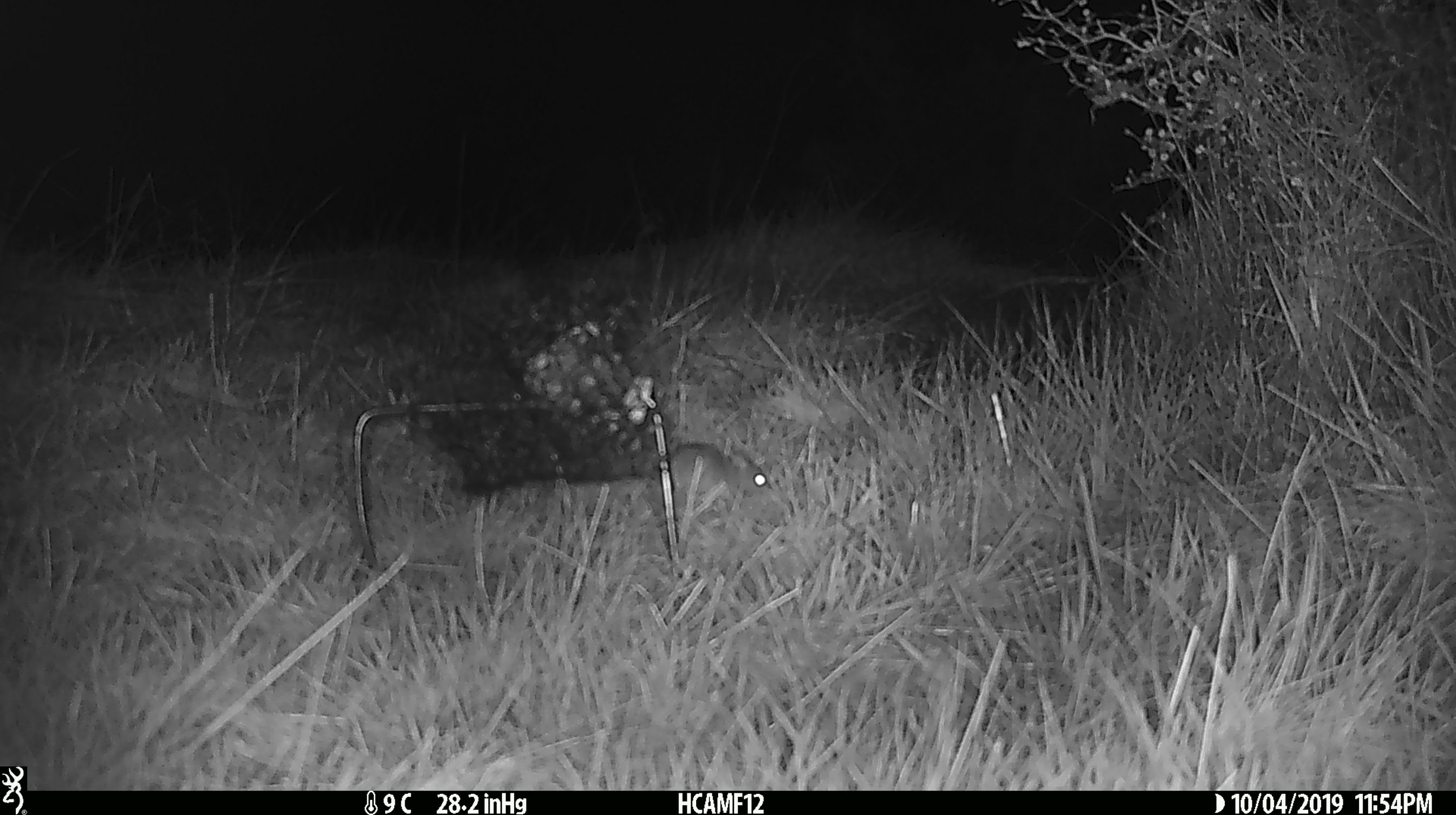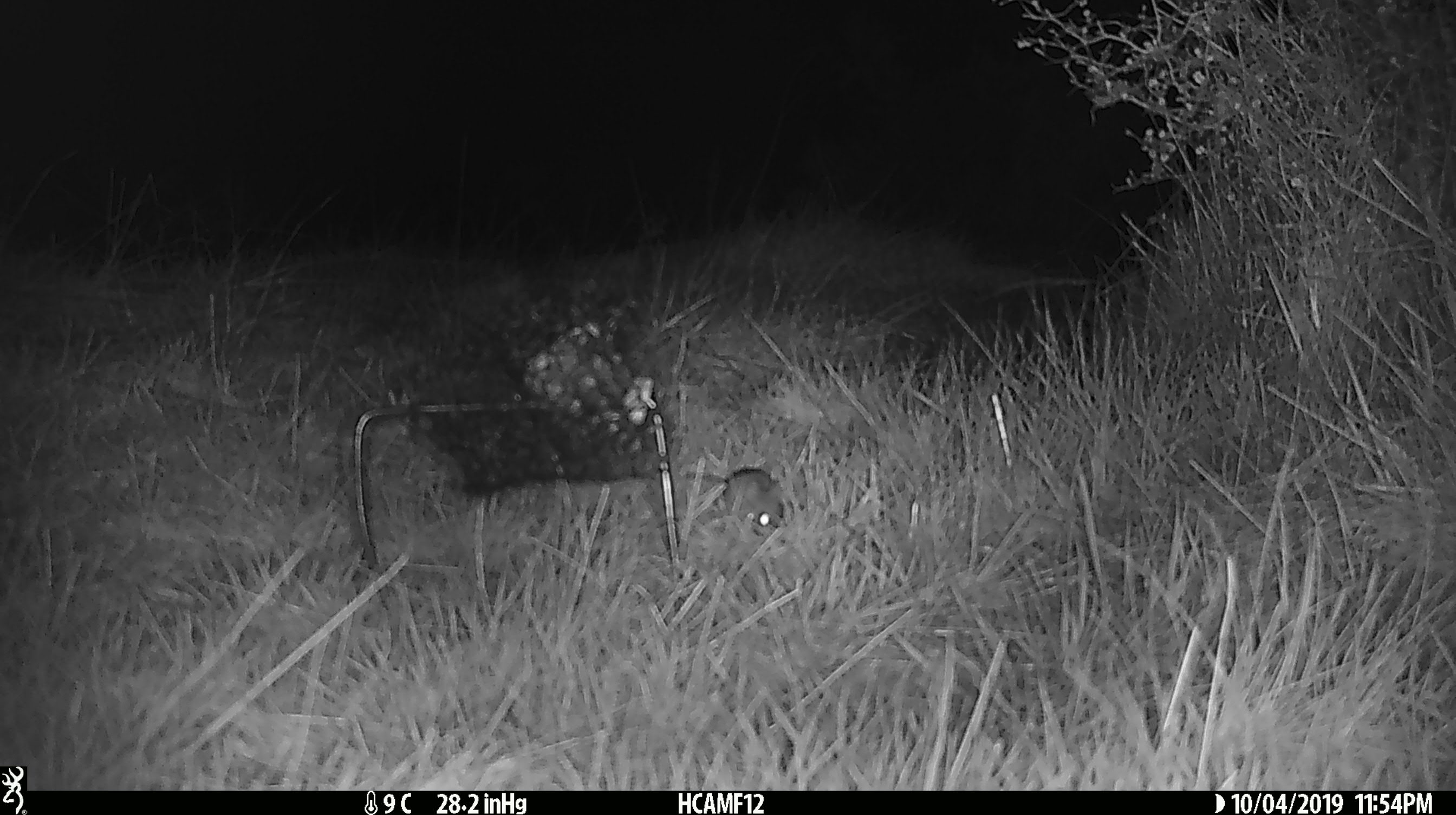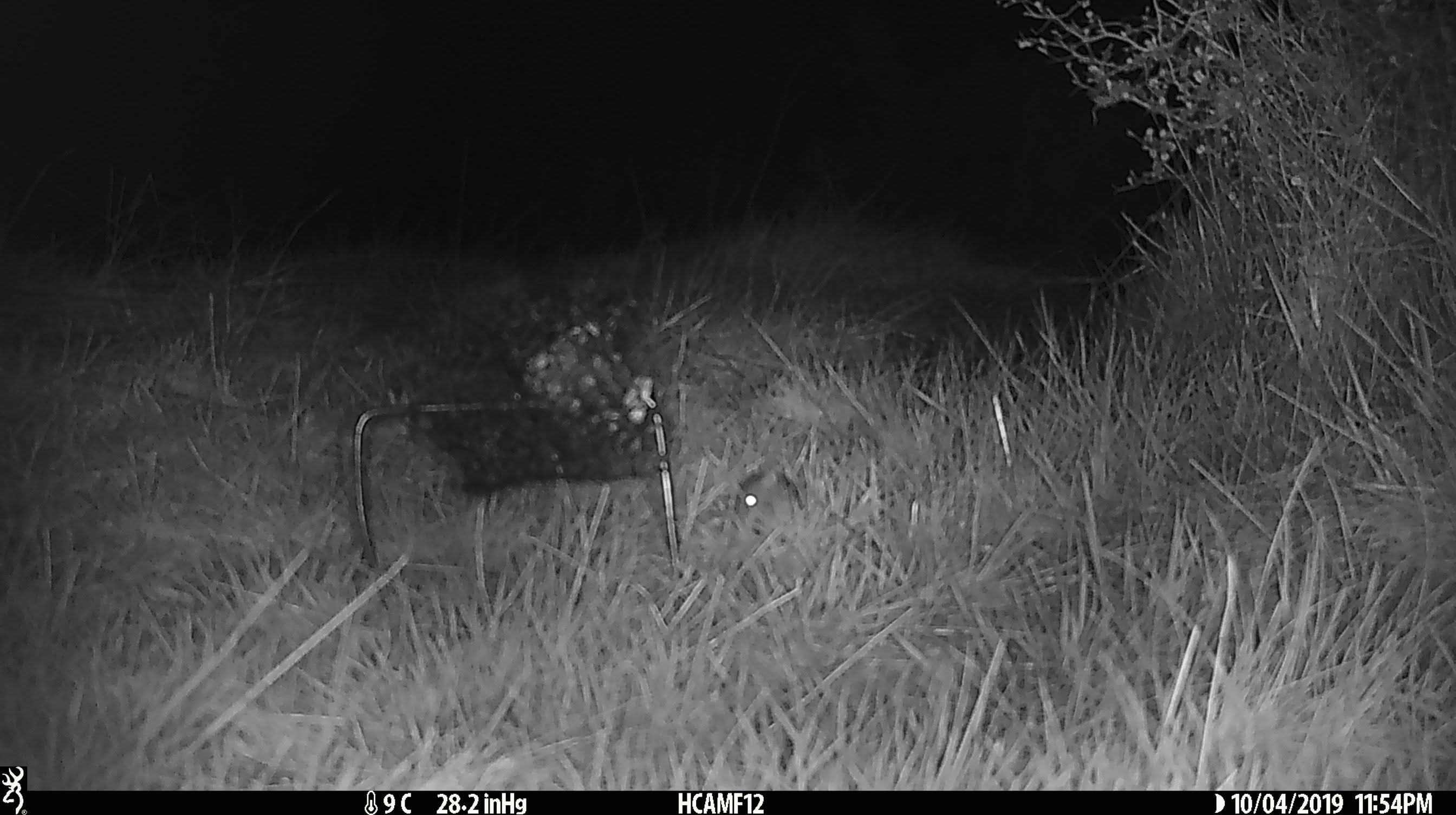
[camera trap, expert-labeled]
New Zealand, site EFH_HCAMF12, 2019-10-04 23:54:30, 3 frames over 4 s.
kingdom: Animalia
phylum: Chordata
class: Mammalia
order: Rodentia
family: Muridae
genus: Mus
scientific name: Mus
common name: mouse